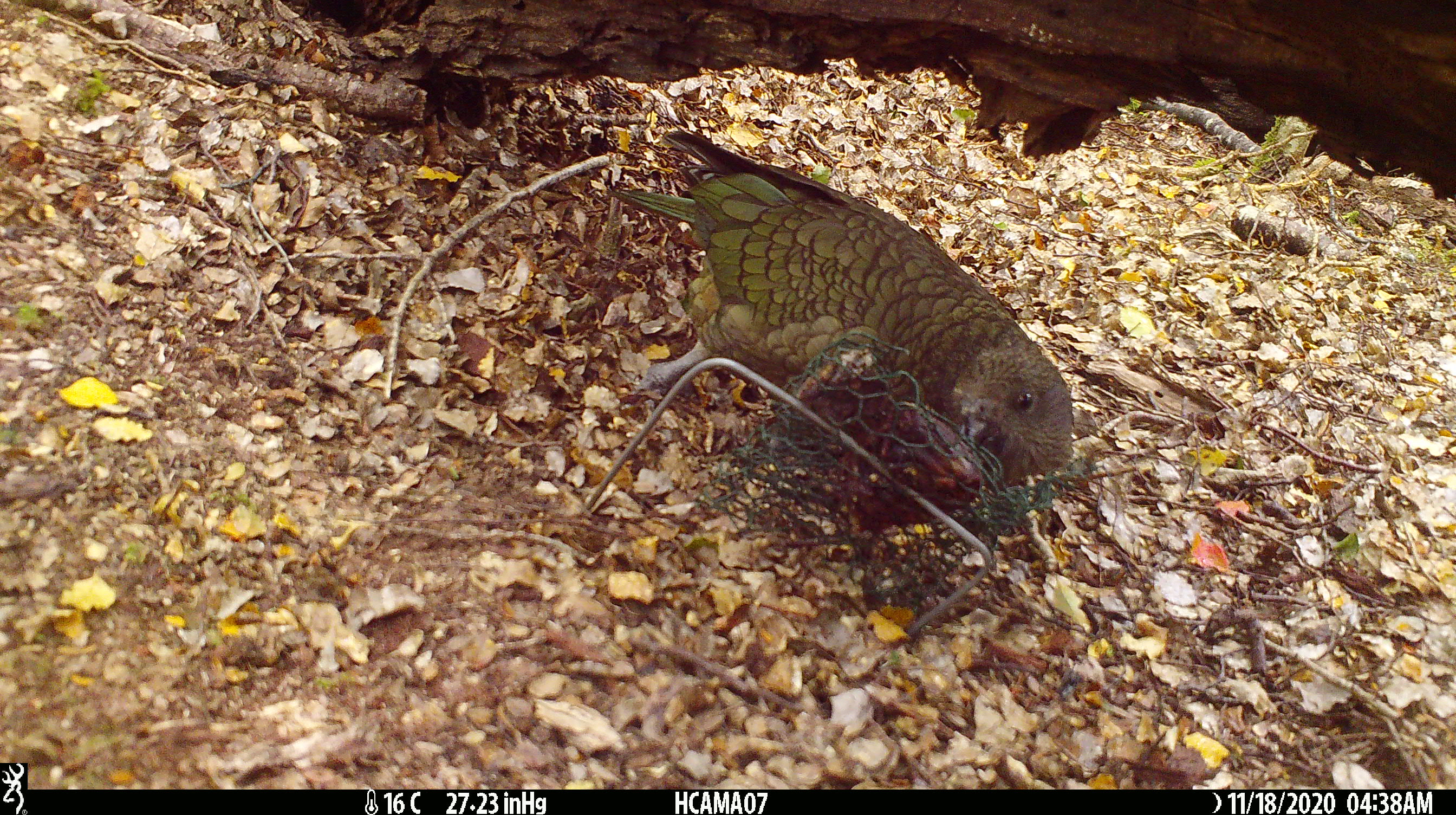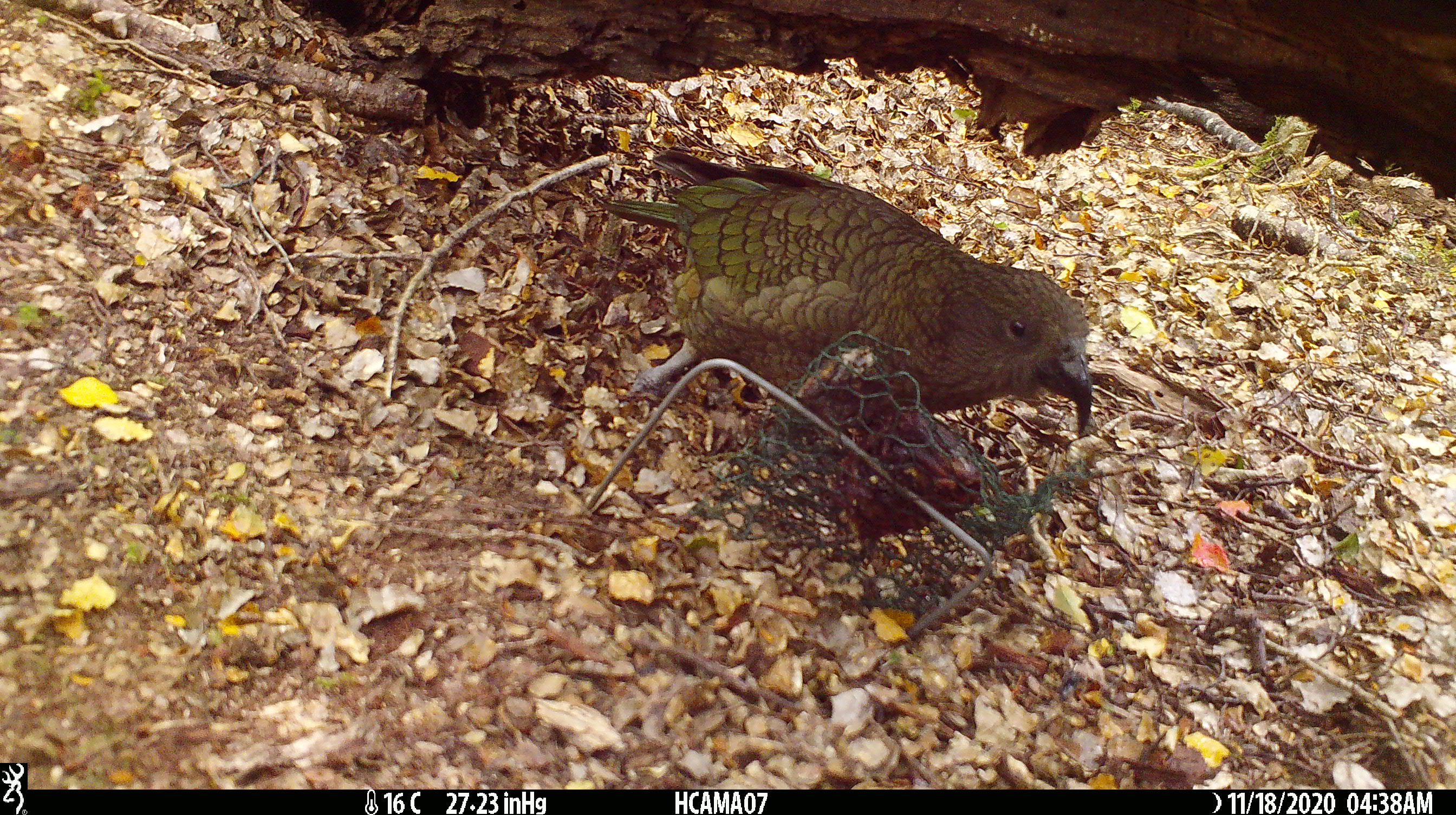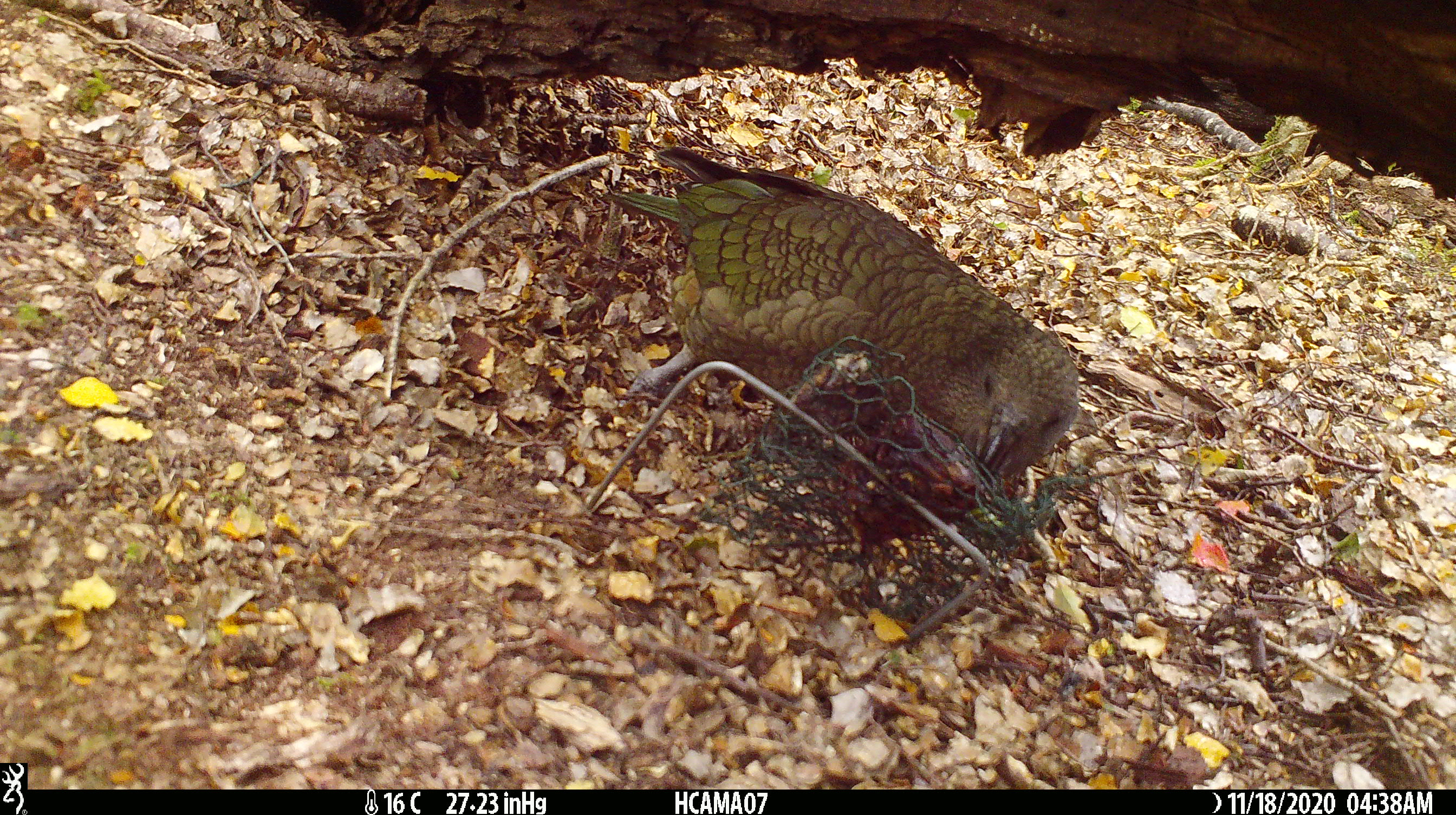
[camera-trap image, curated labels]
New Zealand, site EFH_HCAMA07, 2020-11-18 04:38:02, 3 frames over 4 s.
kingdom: Animalia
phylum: Chordata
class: Aves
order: Psittaciformes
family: Strigopidae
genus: Nestor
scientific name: Nestor notabilis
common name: kea